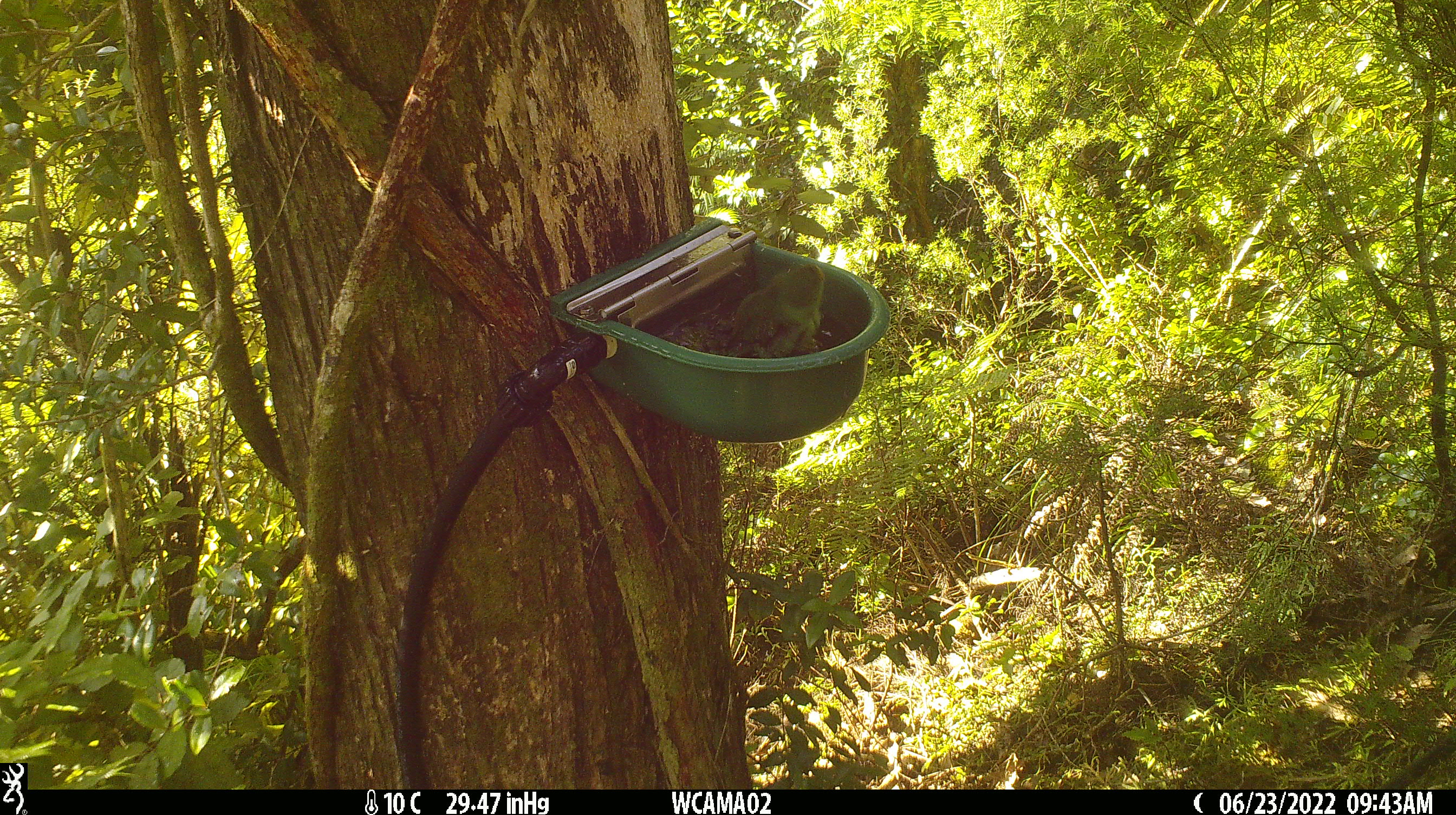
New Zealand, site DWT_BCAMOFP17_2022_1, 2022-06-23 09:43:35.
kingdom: Animalia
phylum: Chordata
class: Aves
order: Psittaciformes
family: Psittaculidae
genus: Cyanoramphus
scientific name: Cyanoramphus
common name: parakeet